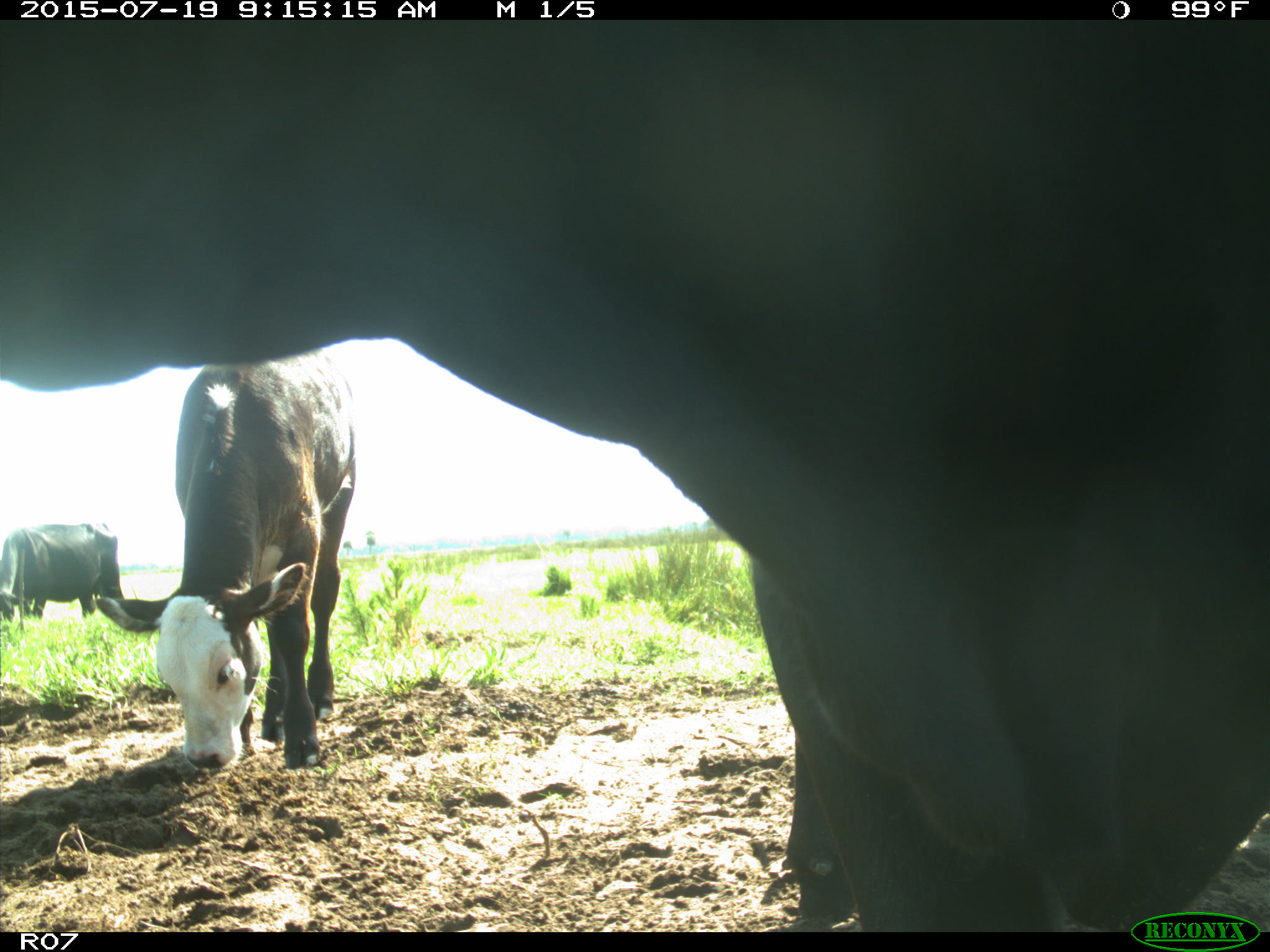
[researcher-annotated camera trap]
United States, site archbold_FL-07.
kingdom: Animalia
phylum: Chordata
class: Mammalia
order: Artiodactyla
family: Bovidae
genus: Bos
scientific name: Bos taurus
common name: domestic cow